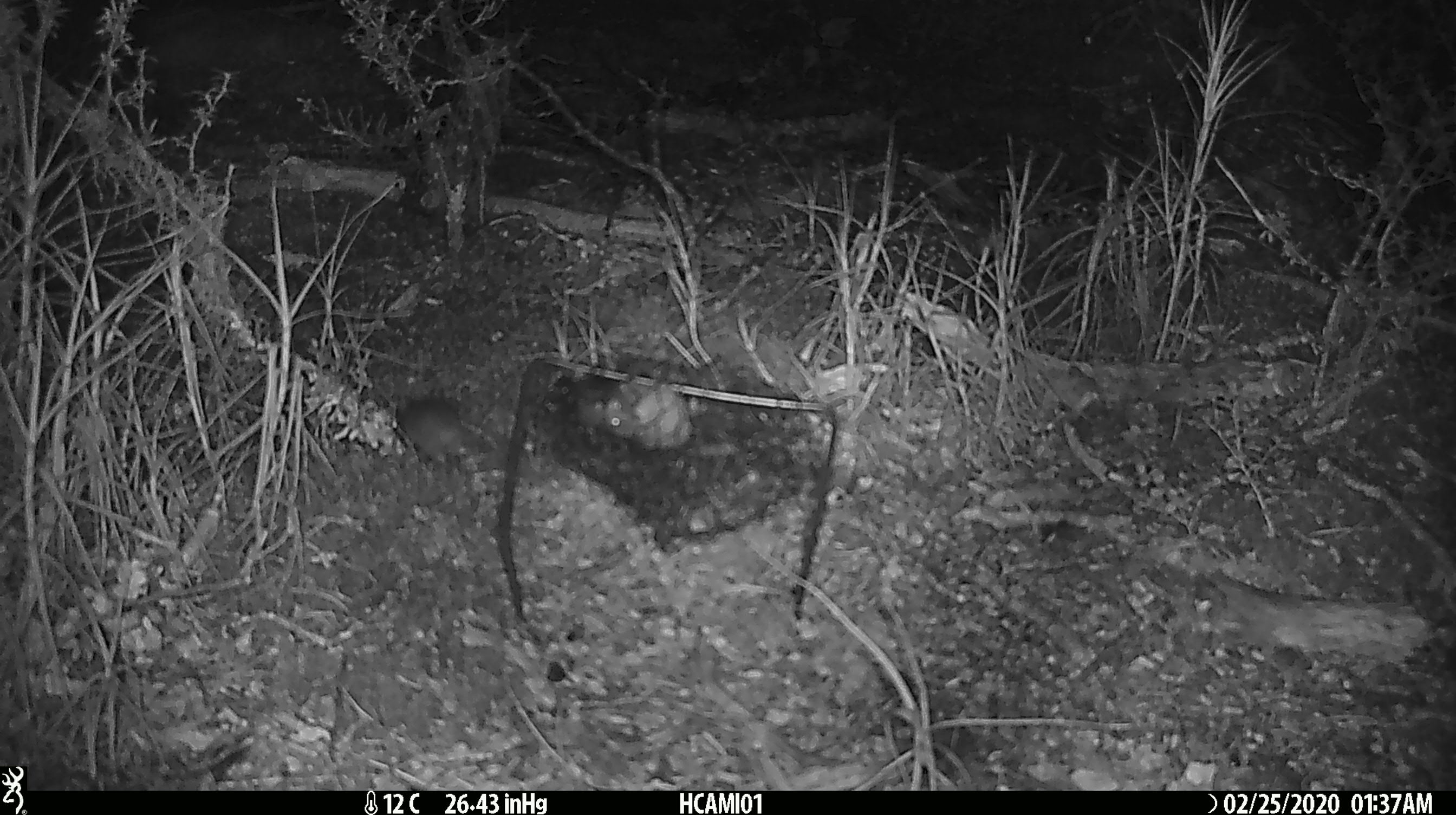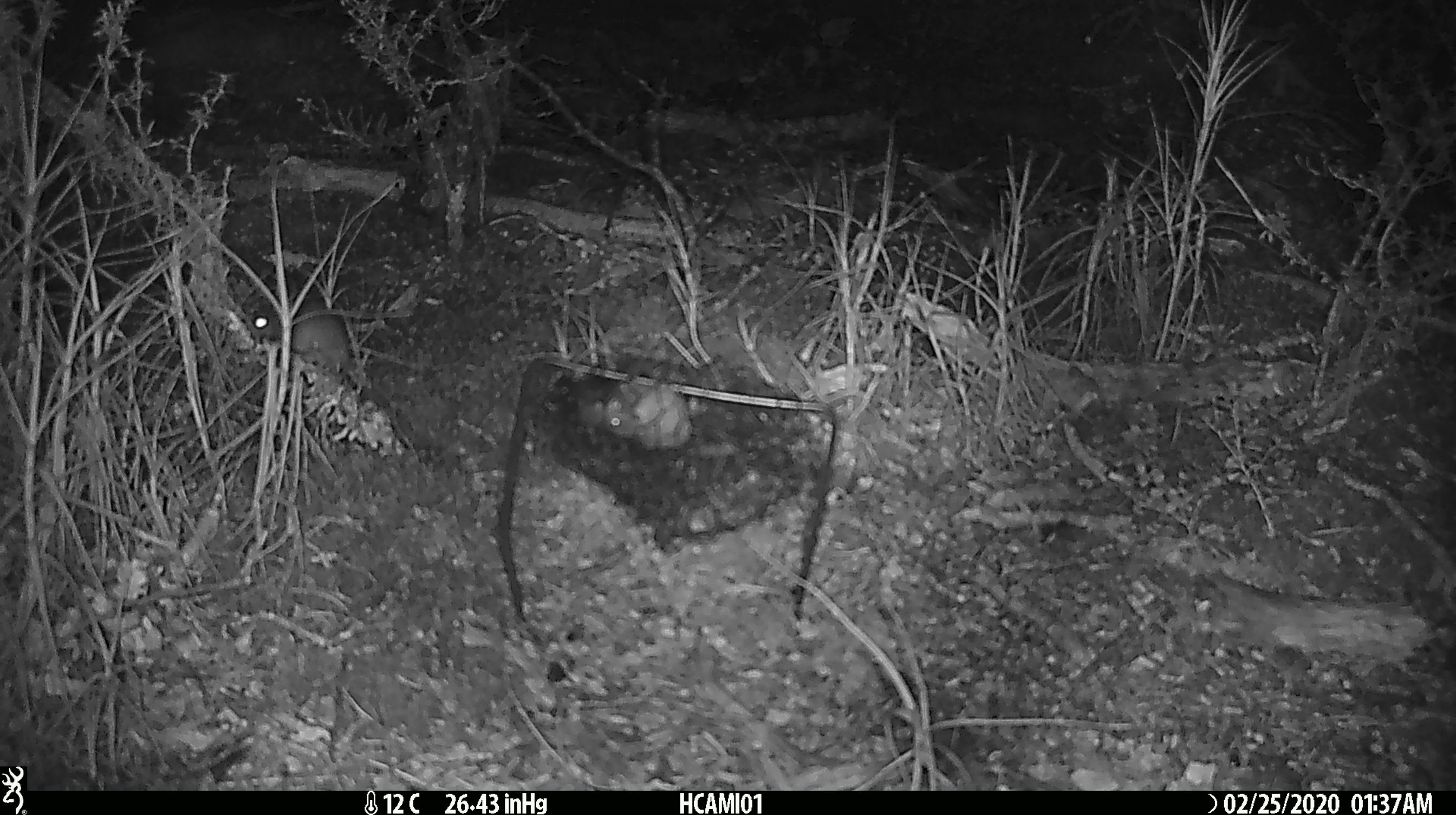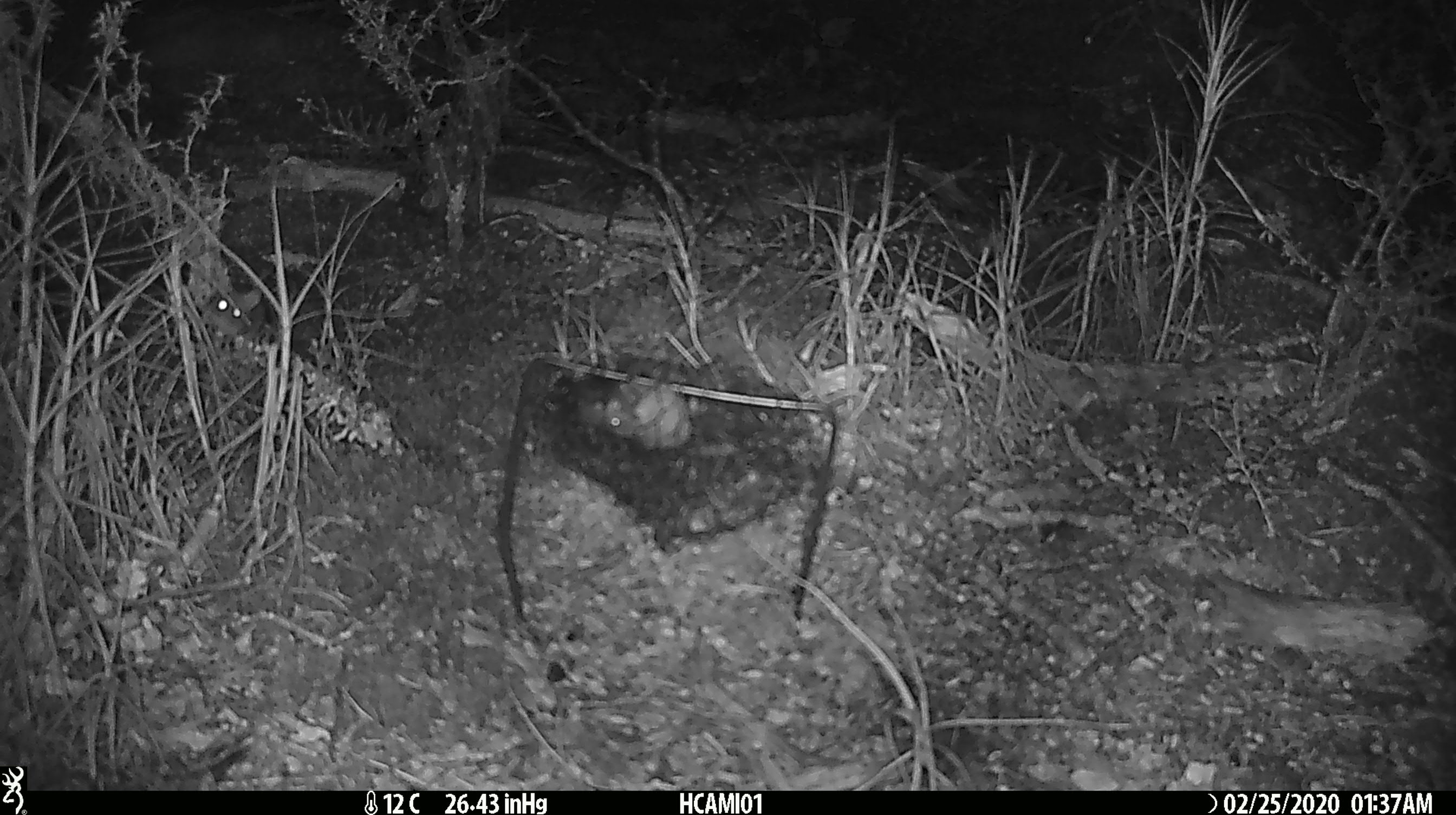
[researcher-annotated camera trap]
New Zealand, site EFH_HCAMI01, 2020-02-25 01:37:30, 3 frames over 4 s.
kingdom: Animalia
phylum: Chordata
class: Mammalia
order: Rodentia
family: Muridae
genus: Mus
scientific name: Mus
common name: mouse